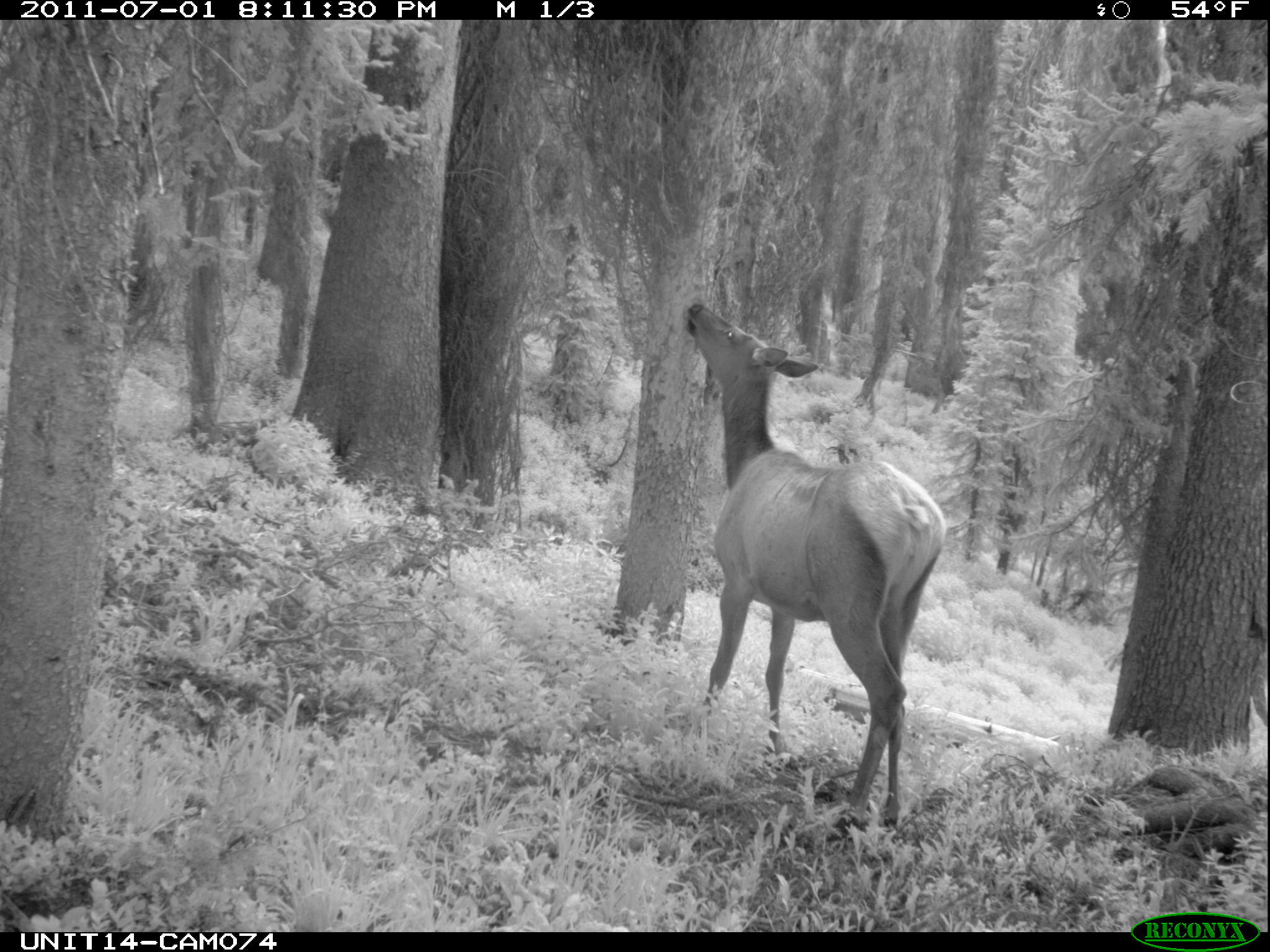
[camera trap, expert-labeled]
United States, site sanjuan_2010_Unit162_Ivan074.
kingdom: Animalia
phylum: Chordata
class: Mammalia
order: Artiodactyla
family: Cervidae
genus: Cervus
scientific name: Cervus elaphus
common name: red deer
Cervus elaphus (red deer).